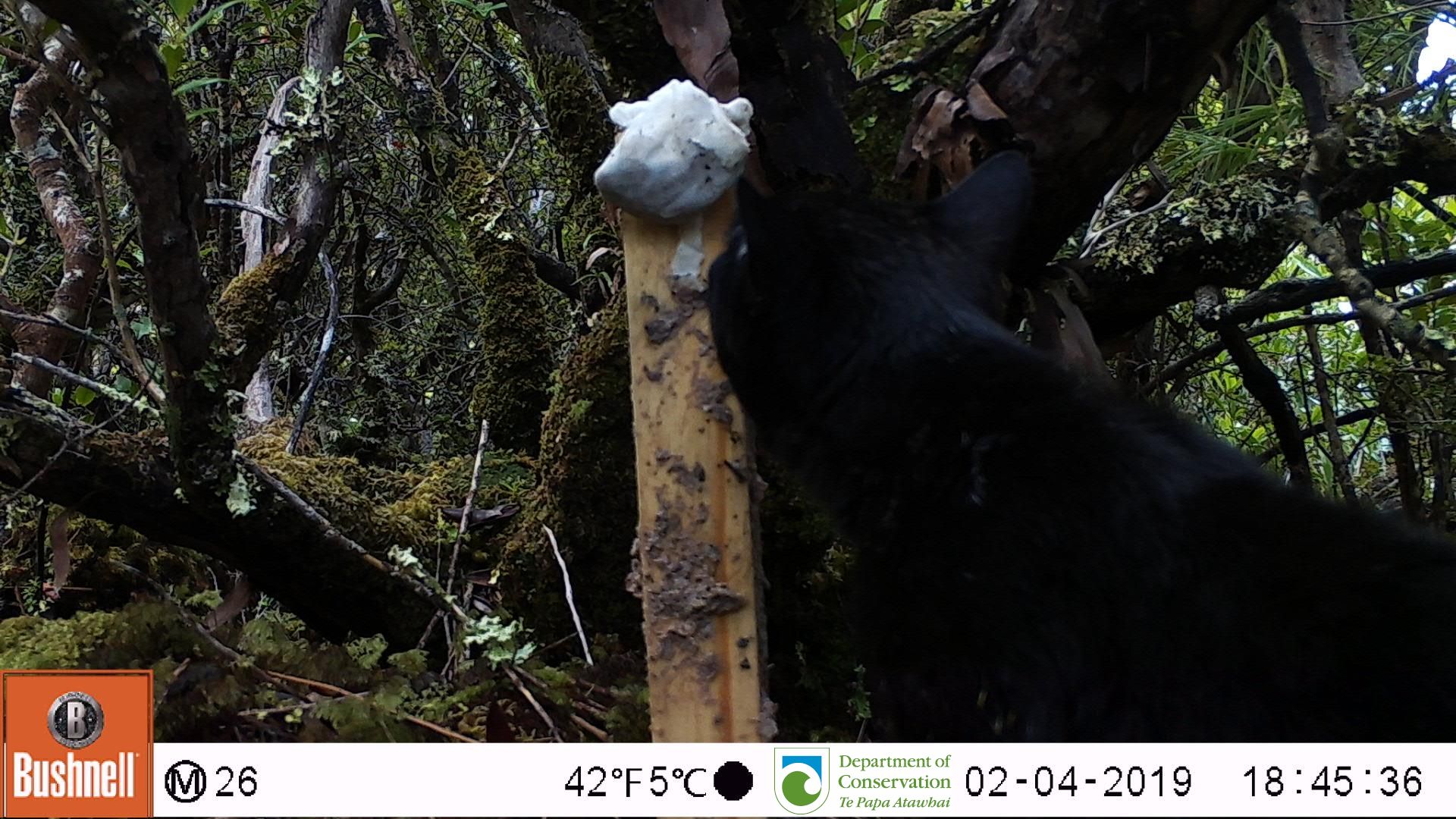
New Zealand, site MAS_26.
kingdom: Animalia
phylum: Chordata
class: Mammalia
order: Carnivora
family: Felidae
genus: Felis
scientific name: Felis catus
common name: domestic cat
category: cat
Cat (domestic cat) (Felis catus).